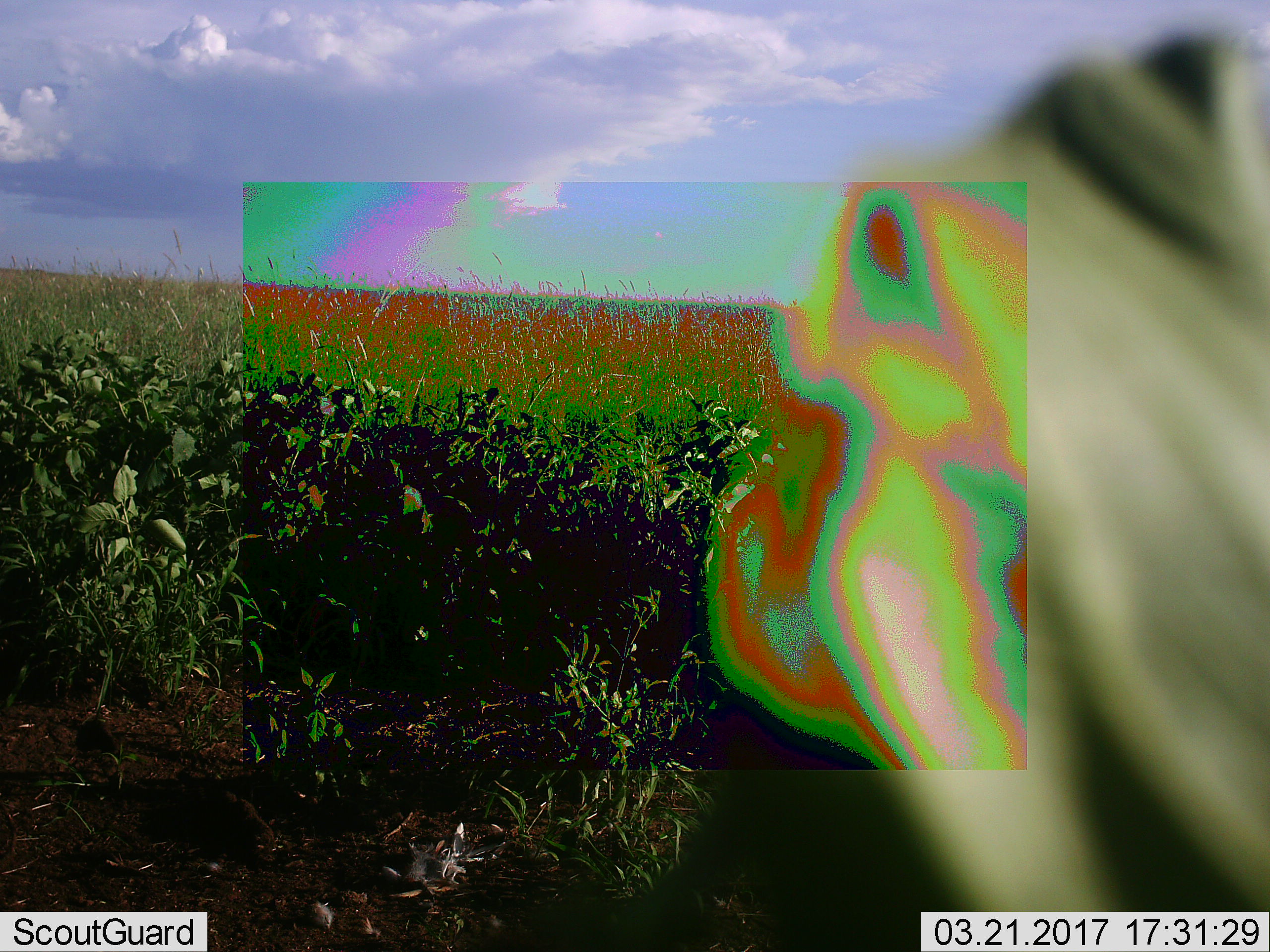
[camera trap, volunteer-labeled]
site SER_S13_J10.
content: unidentified animal